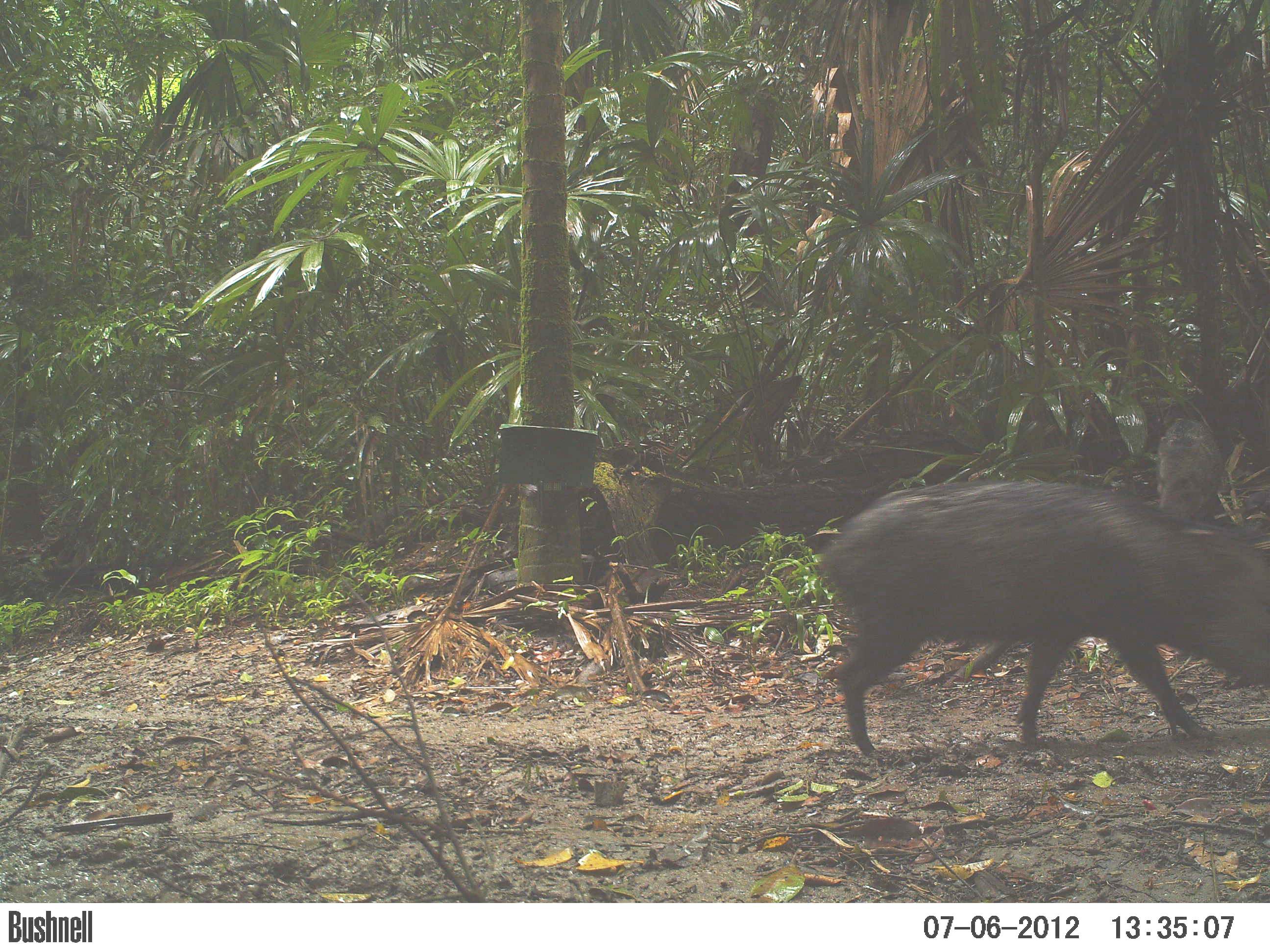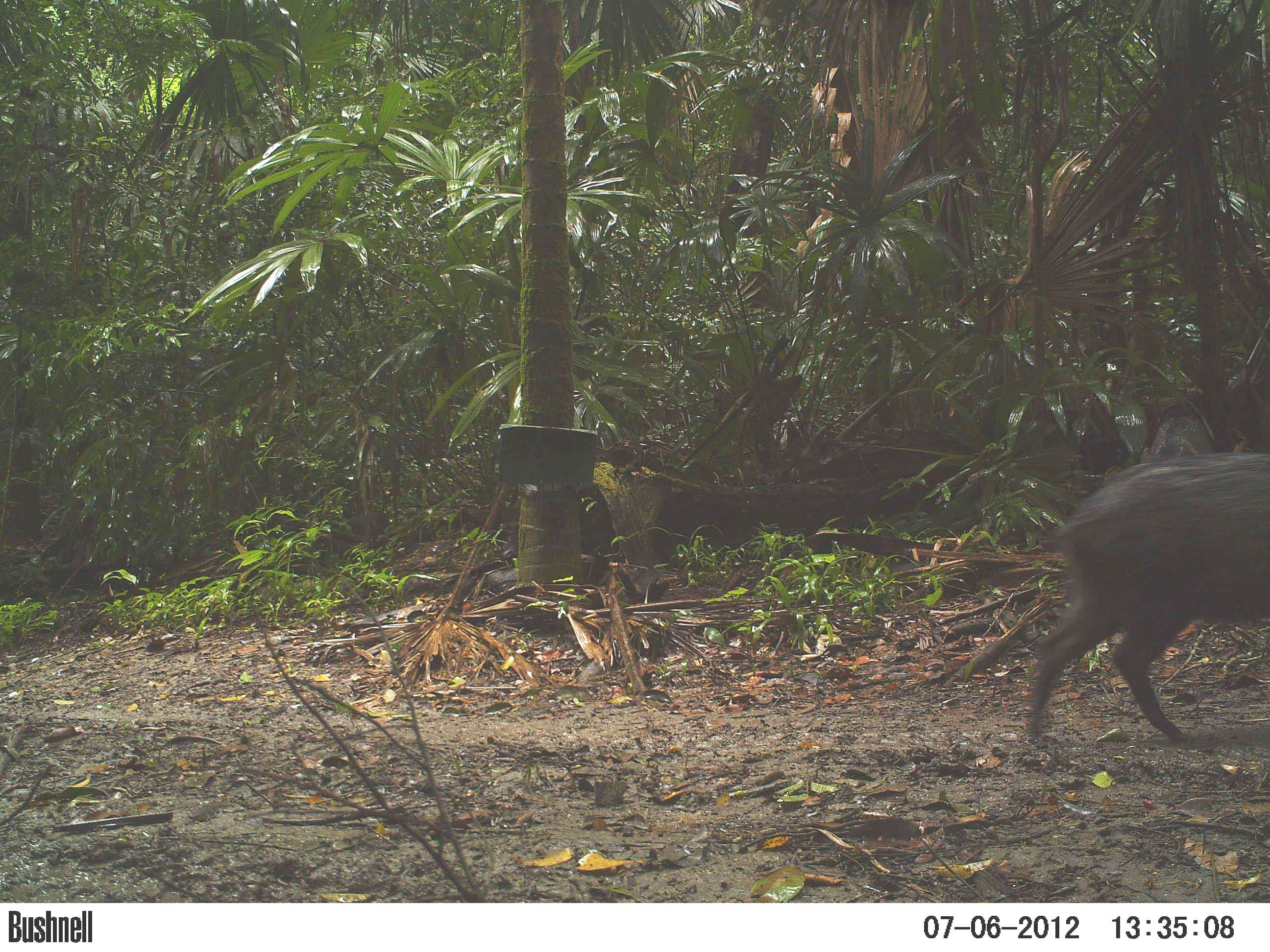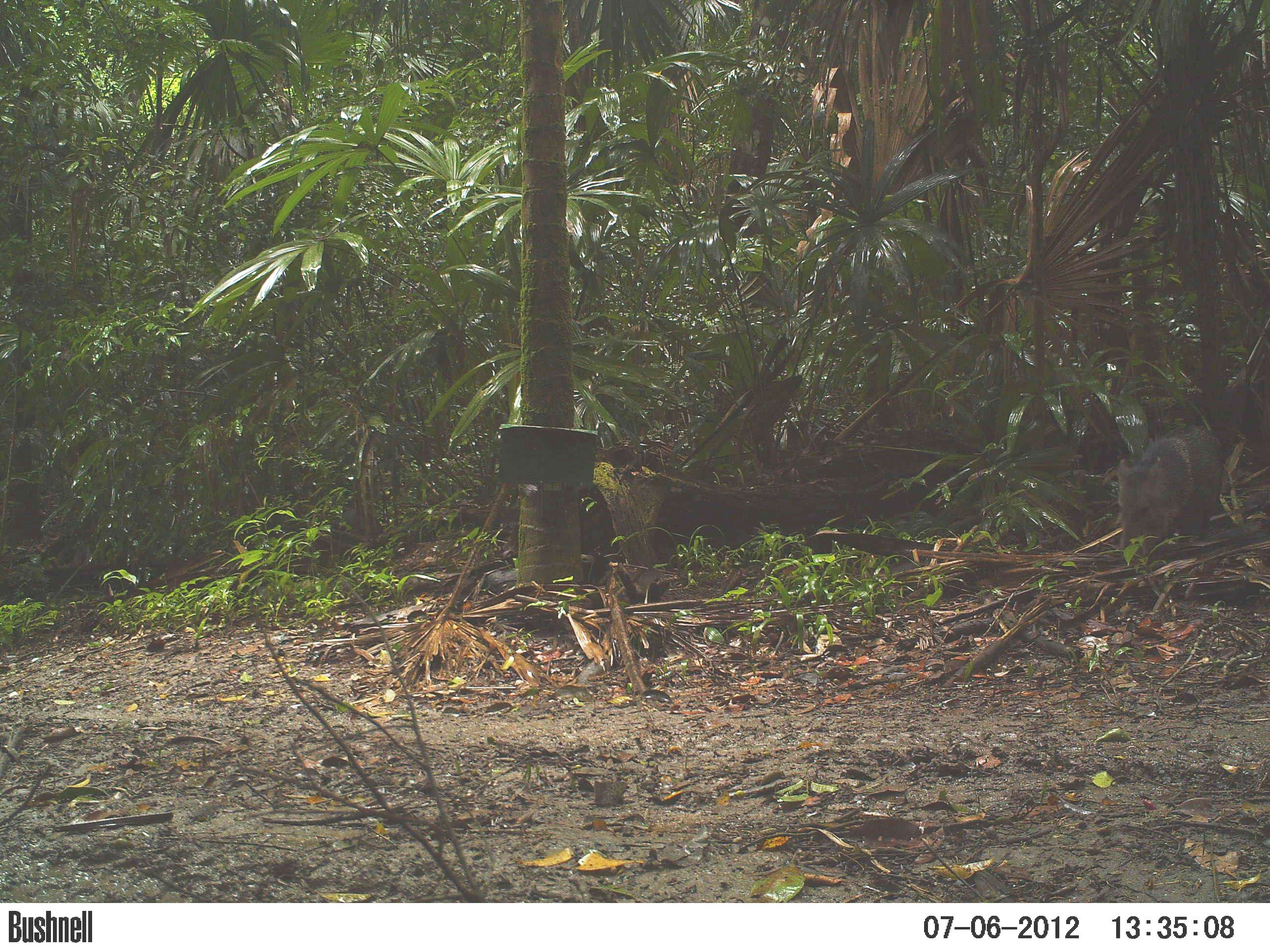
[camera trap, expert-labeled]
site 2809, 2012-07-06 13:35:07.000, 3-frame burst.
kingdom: Animalia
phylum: Chordata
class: Mammalia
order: Artiodactyla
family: Tayassuidae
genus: Pecari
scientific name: Pecari tajacu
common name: collared peccary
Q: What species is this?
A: Pecari tajacu (collared peccary).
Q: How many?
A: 3.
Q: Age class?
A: Adult.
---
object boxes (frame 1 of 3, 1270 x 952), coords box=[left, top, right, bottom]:
pecari tajacu: box=[816, 477, 1270, 759]; box=[1153, 415, 1225, 524]